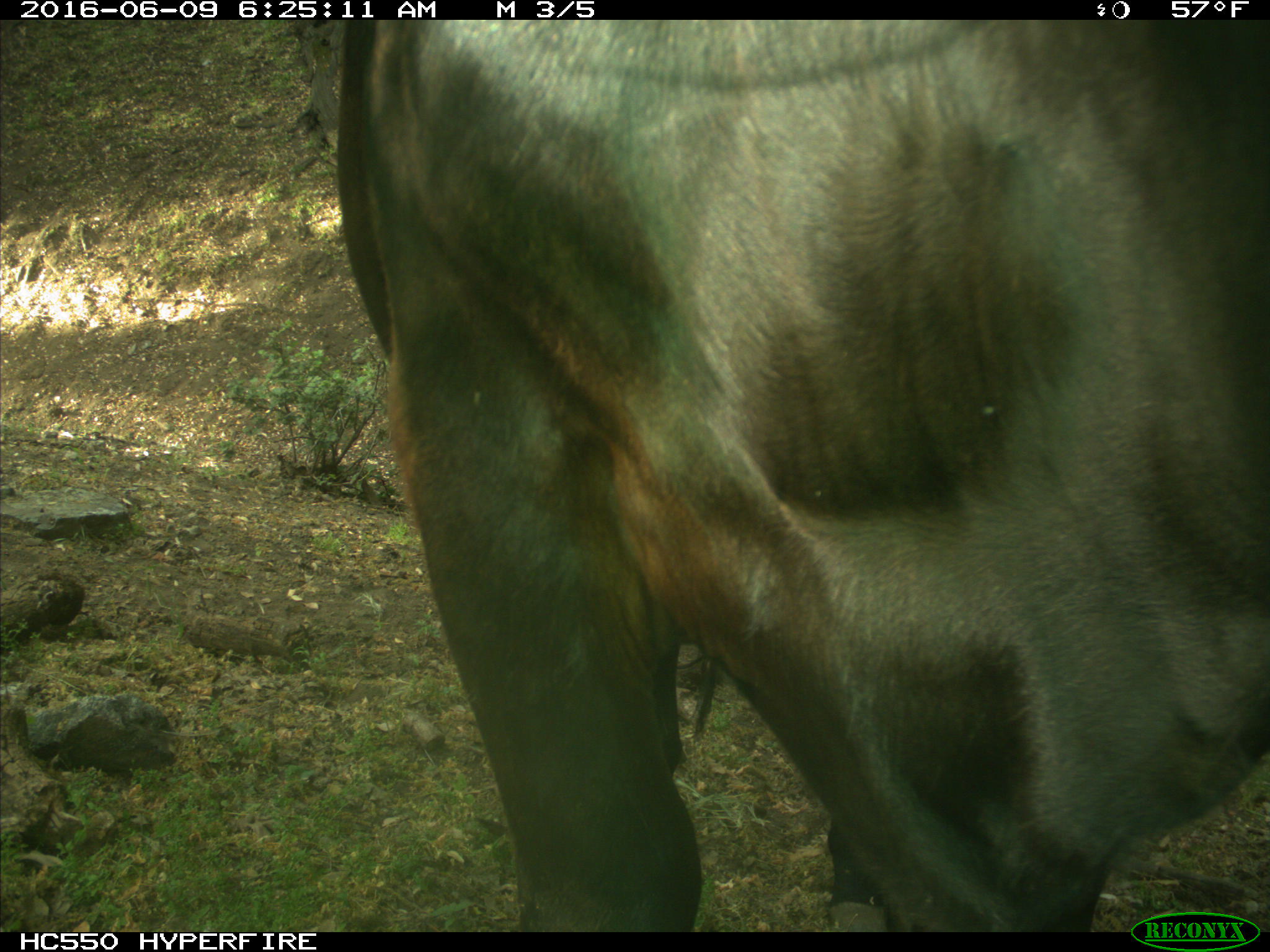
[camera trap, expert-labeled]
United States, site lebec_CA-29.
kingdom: Animalia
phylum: Chordata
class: Mammalia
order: Artiodactyla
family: Bovidae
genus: Bos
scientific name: Bos taurus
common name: domestic cow